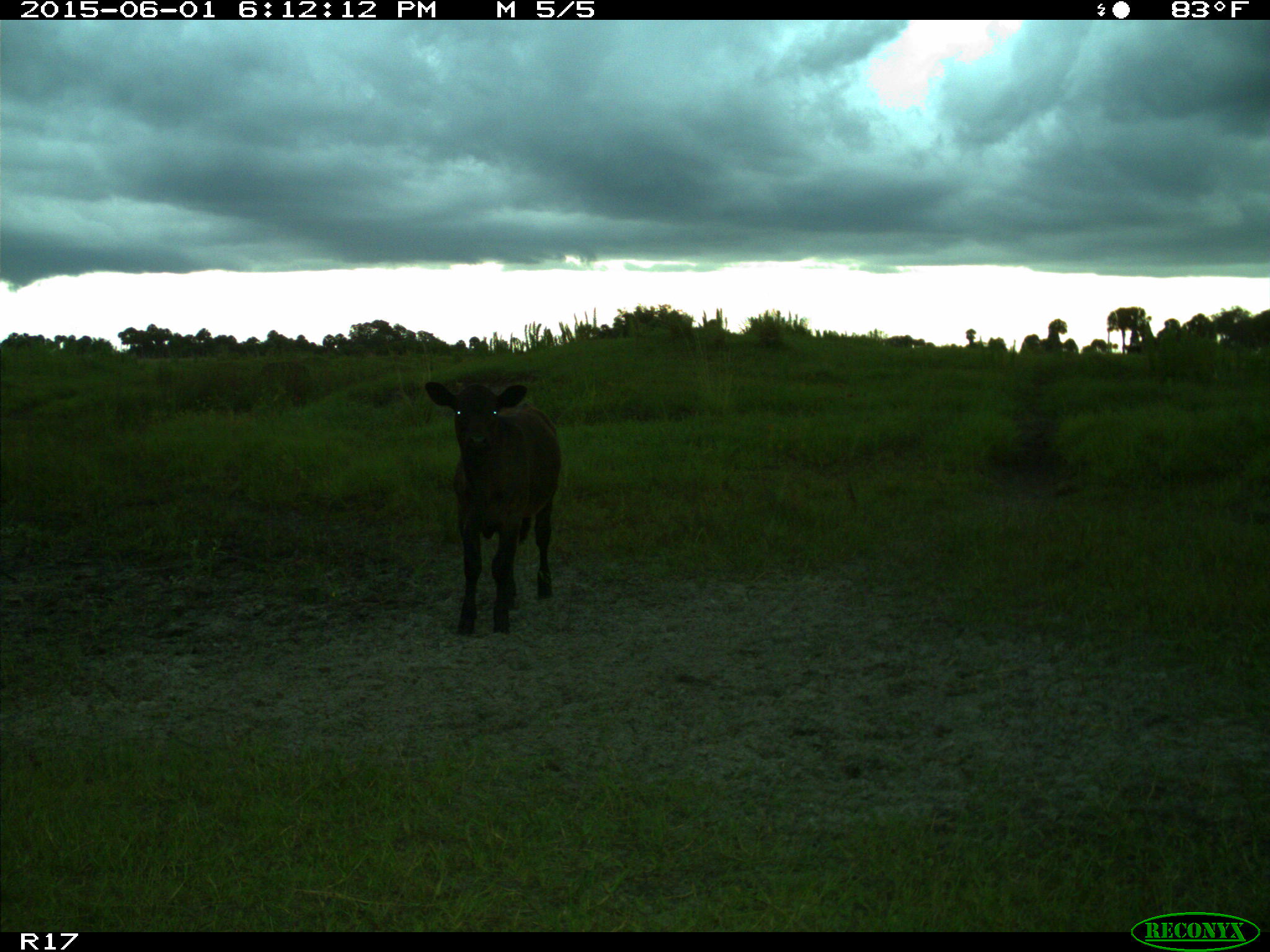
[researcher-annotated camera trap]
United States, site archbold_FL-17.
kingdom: Animalia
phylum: Chordata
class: Mammalia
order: Artiodactyla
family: Bovidae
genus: Bos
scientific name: Bos taurus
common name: domestic cow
Bos taurus (domestic cow).